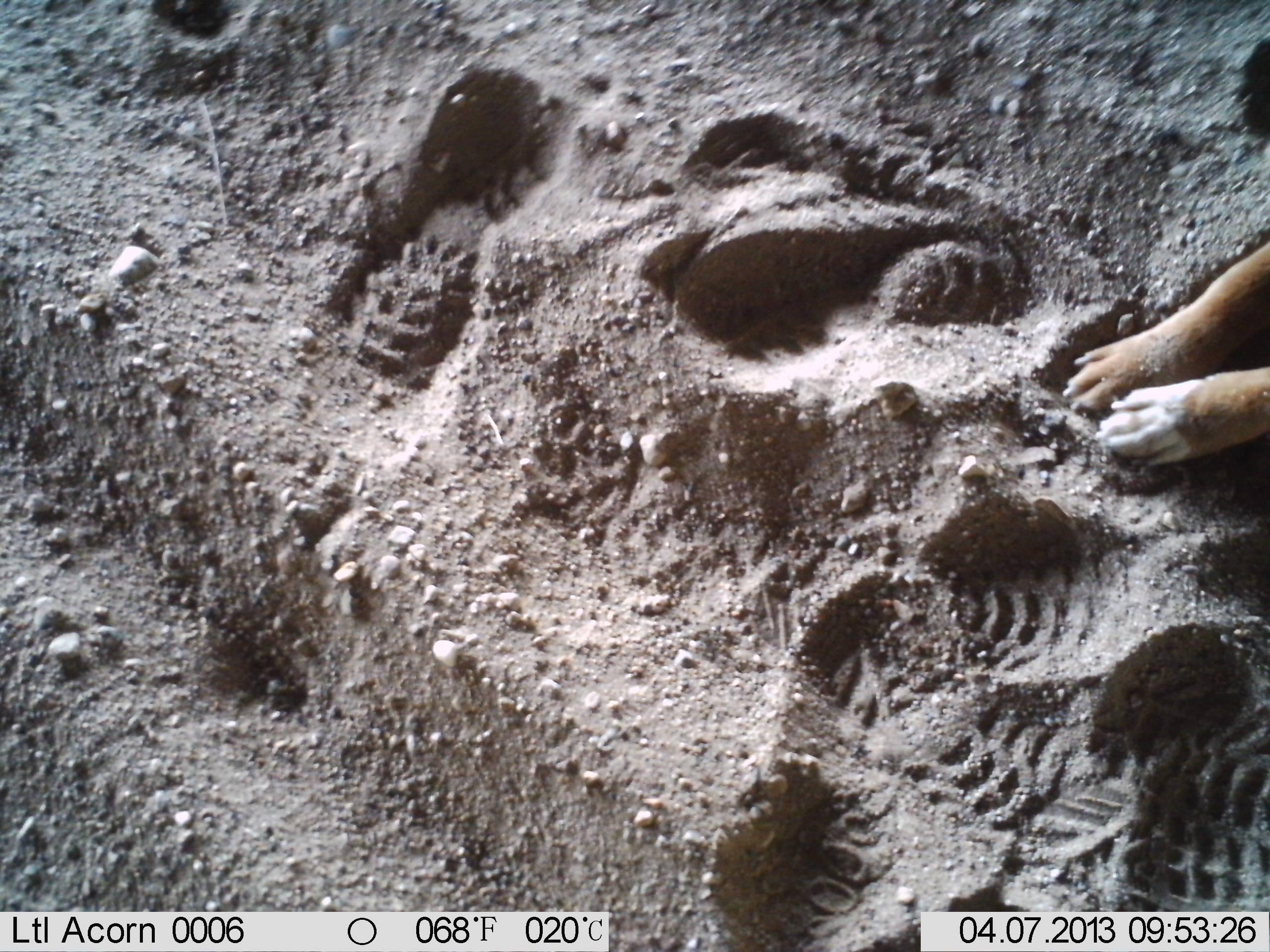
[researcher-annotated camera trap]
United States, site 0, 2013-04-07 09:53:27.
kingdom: Animalia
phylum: Chordata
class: Mammalia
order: Carnivora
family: Canidae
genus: Canis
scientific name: Canis familiaris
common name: domestic dog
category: dog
Dog (domestic dog) (Canis familiaris).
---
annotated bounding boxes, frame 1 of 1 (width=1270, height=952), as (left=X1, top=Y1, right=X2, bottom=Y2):
dog: (left=1051, top=202, right=1265, bottom=506)